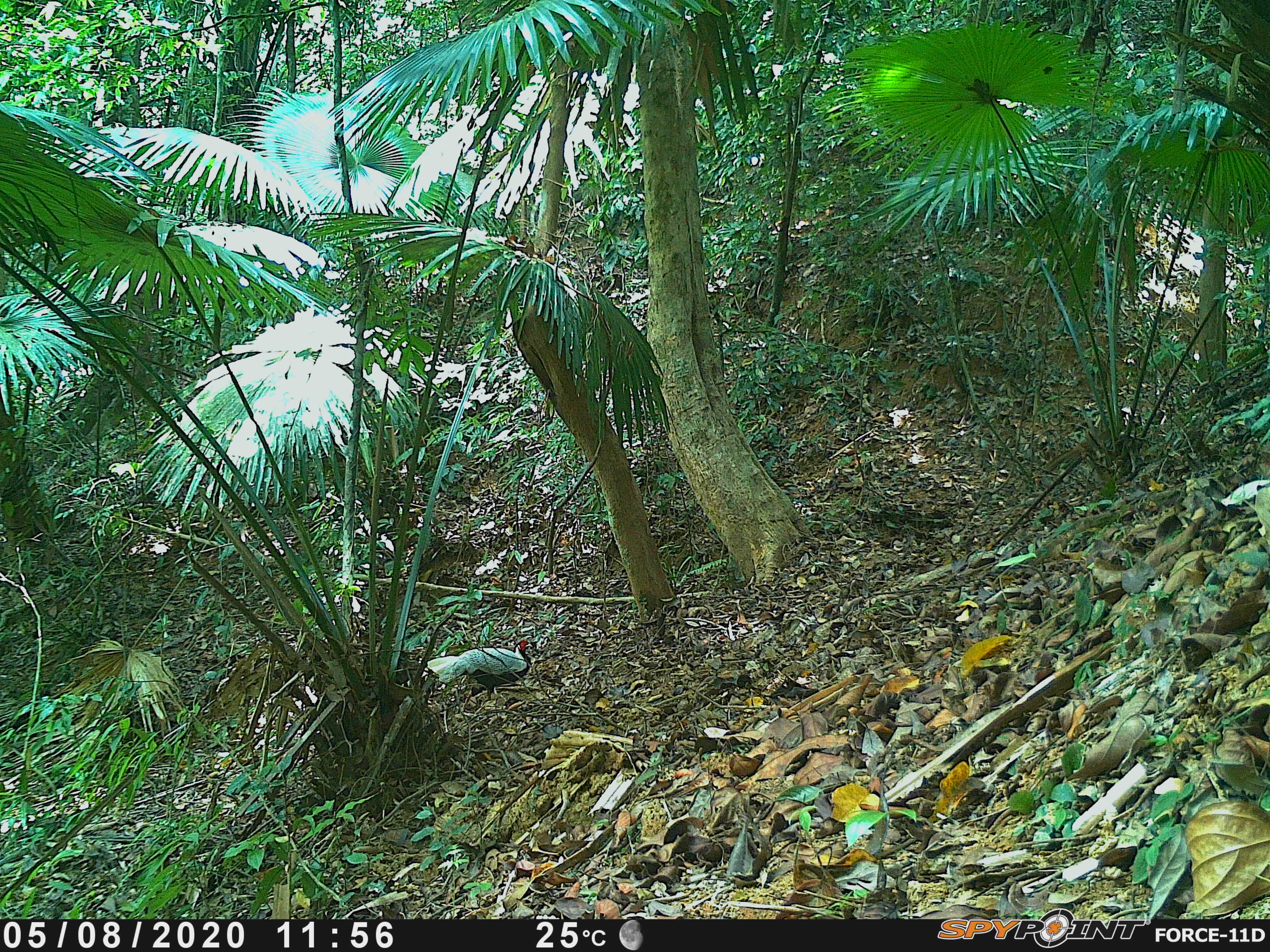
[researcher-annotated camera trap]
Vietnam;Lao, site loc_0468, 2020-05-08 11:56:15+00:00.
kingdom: Animalia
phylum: Chordata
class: Aves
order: Galliformes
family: Phasianidae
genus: Lophura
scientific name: Lophura nycthemera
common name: silver pheasant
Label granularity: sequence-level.